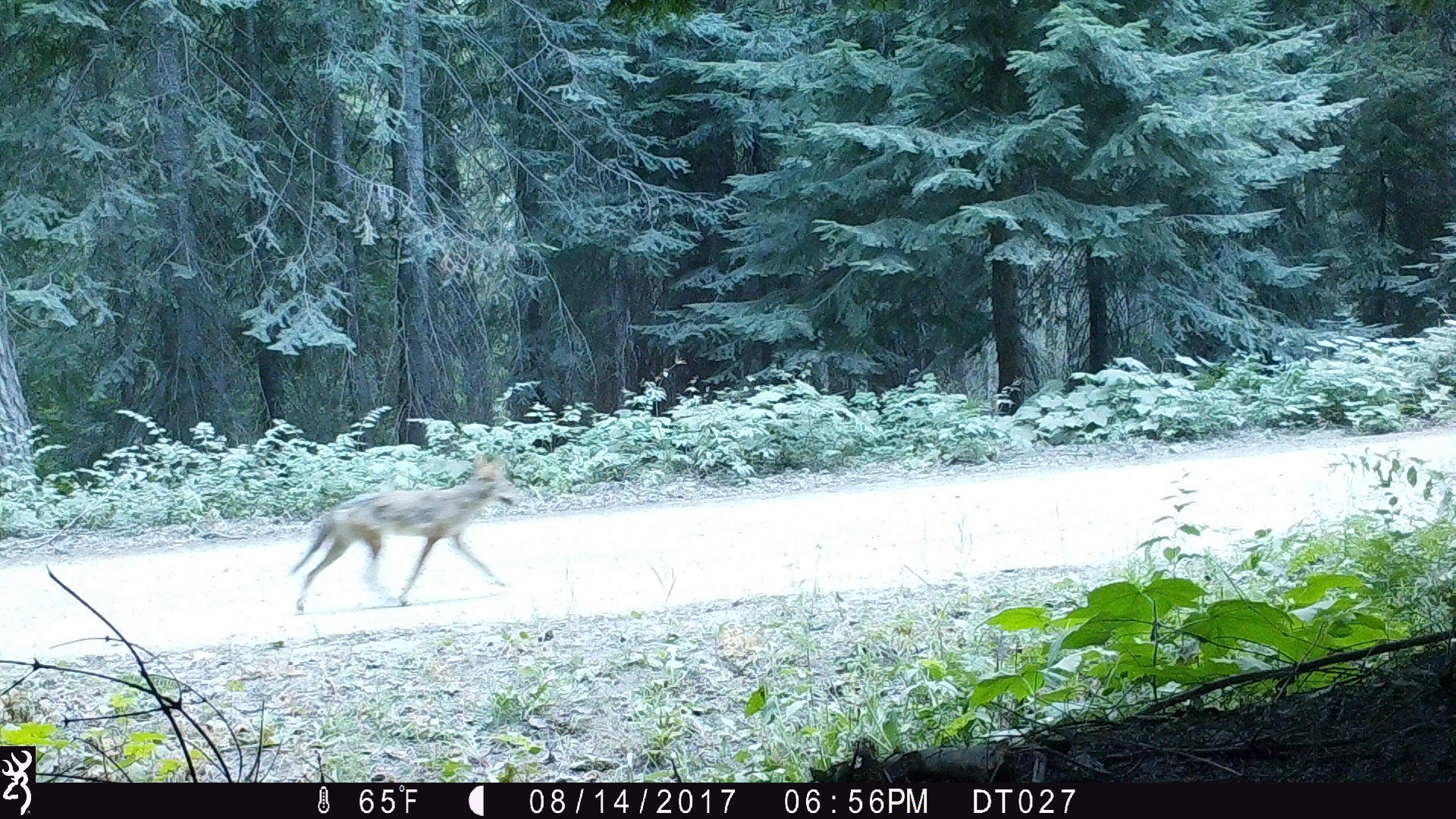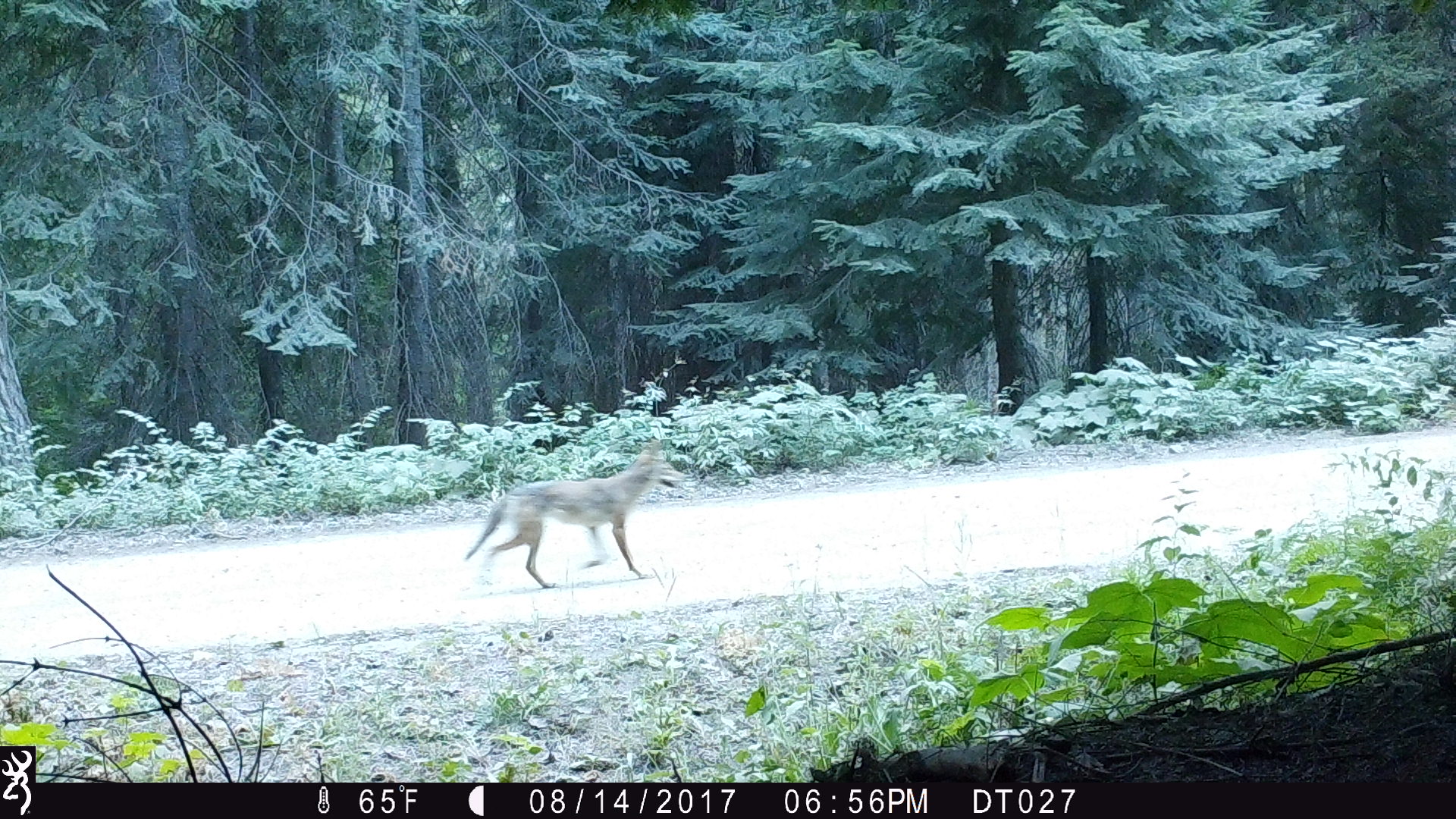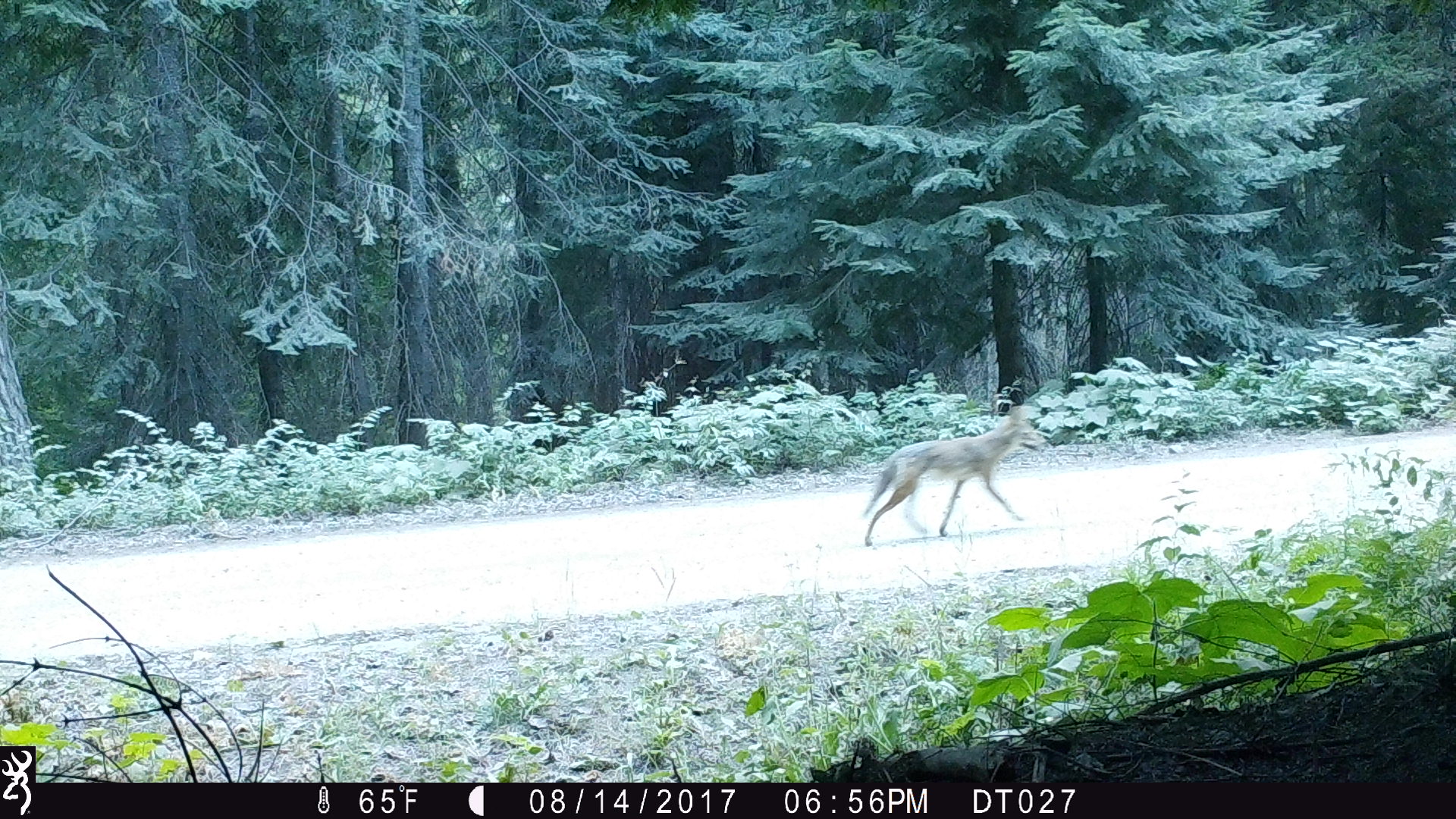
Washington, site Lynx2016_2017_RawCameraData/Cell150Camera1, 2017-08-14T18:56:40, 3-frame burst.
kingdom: Animalia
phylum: Chordata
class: Mammalia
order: Carnivora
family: Canidae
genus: Canis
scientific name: Canis latrans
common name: coyote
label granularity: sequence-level